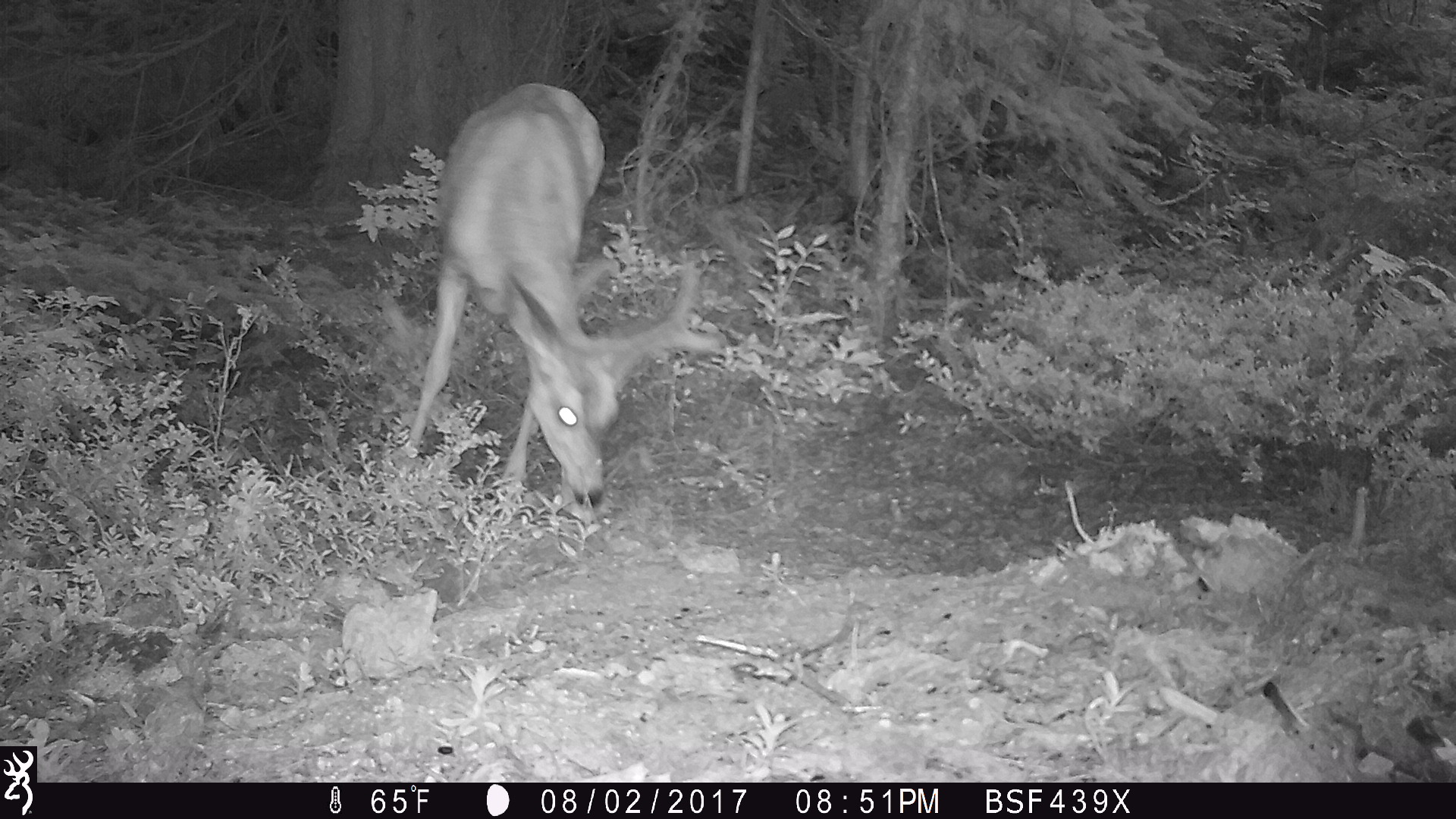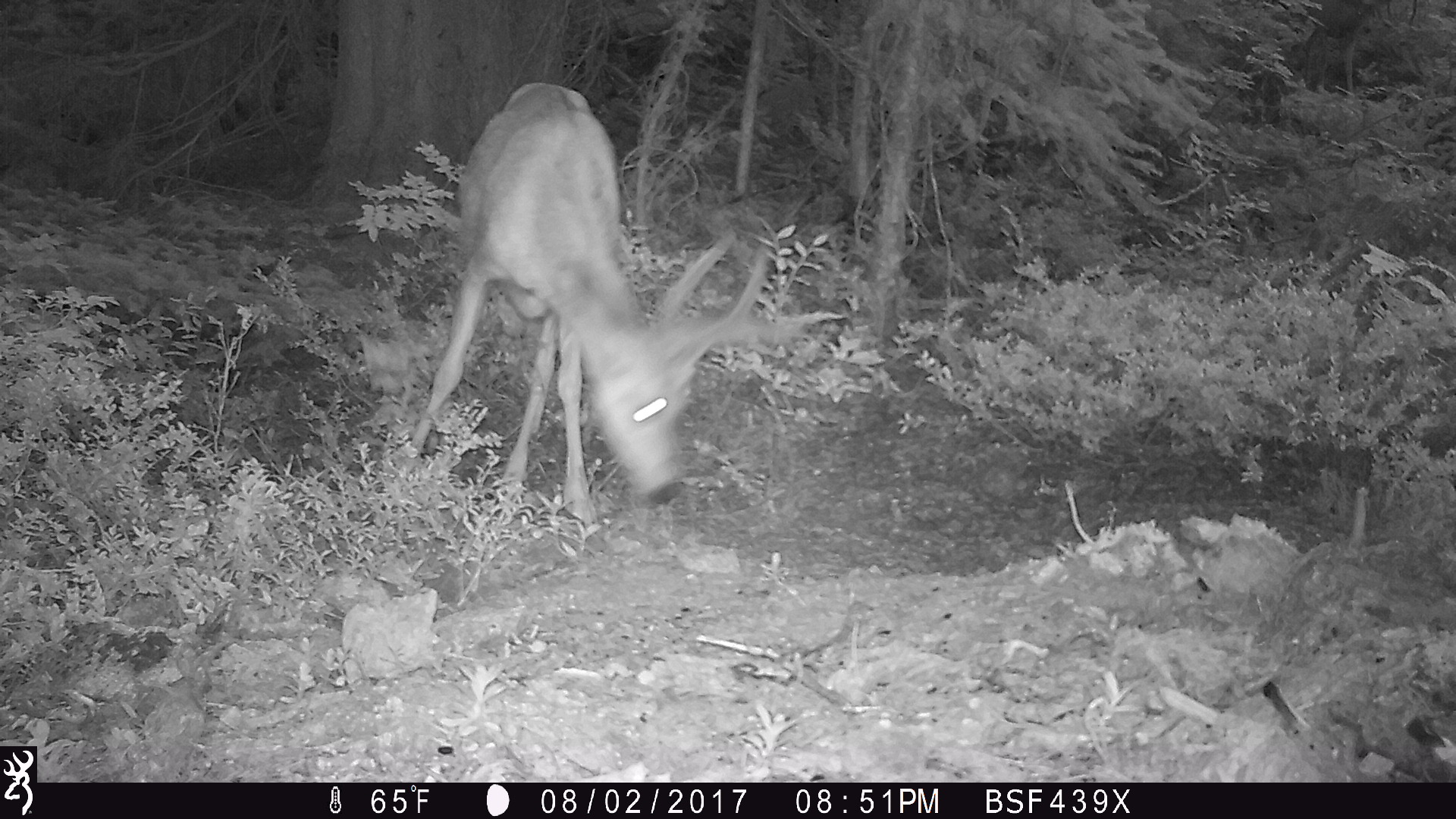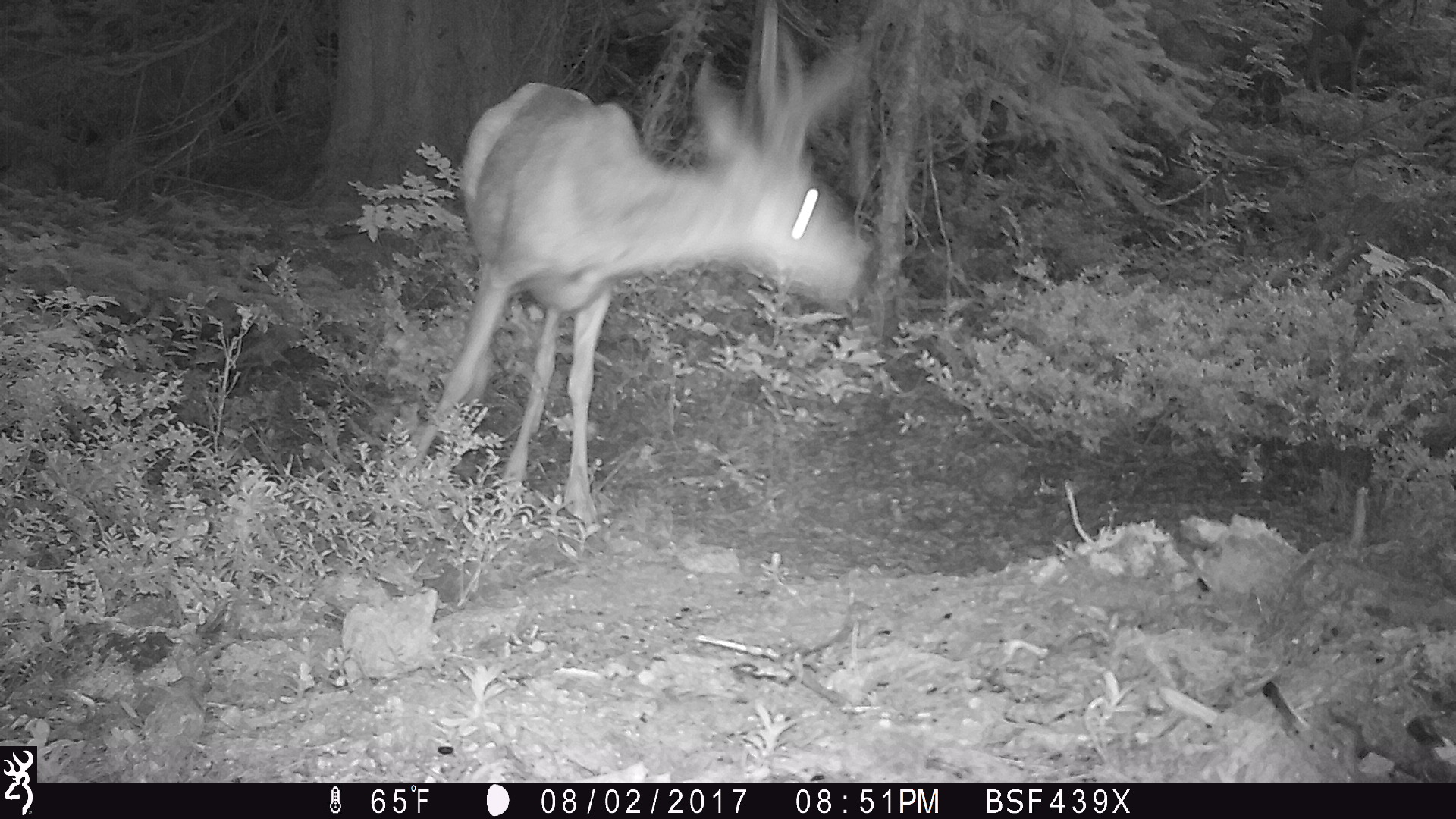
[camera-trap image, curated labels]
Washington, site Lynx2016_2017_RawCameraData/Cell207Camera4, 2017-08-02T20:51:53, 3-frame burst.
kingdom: Animalia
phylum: Chordata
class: Mammalia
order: Artiodactyla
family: Cervidae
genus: Odocoileus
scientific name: Odocoileus hemionus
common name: mule deer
Odocoileus hemionus (mule deer). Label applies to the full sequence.